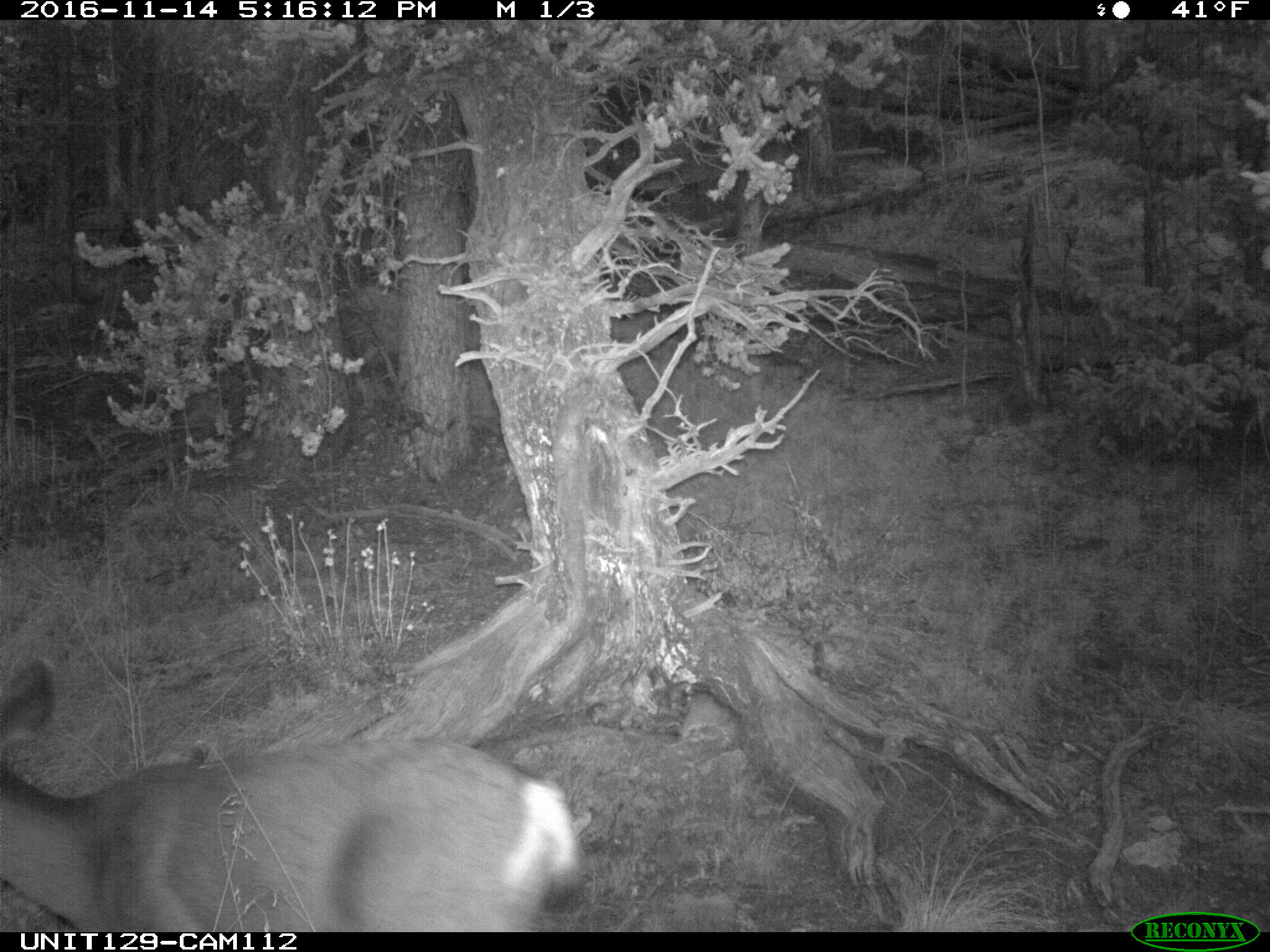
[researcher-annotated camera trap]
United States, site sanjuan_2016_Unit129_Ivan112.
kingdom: Animalia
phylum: Chordata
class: Mammalia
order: Artiodactyla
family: Cervidae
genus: Odocoileus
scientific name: Odocoileus hemionus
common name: mule deer